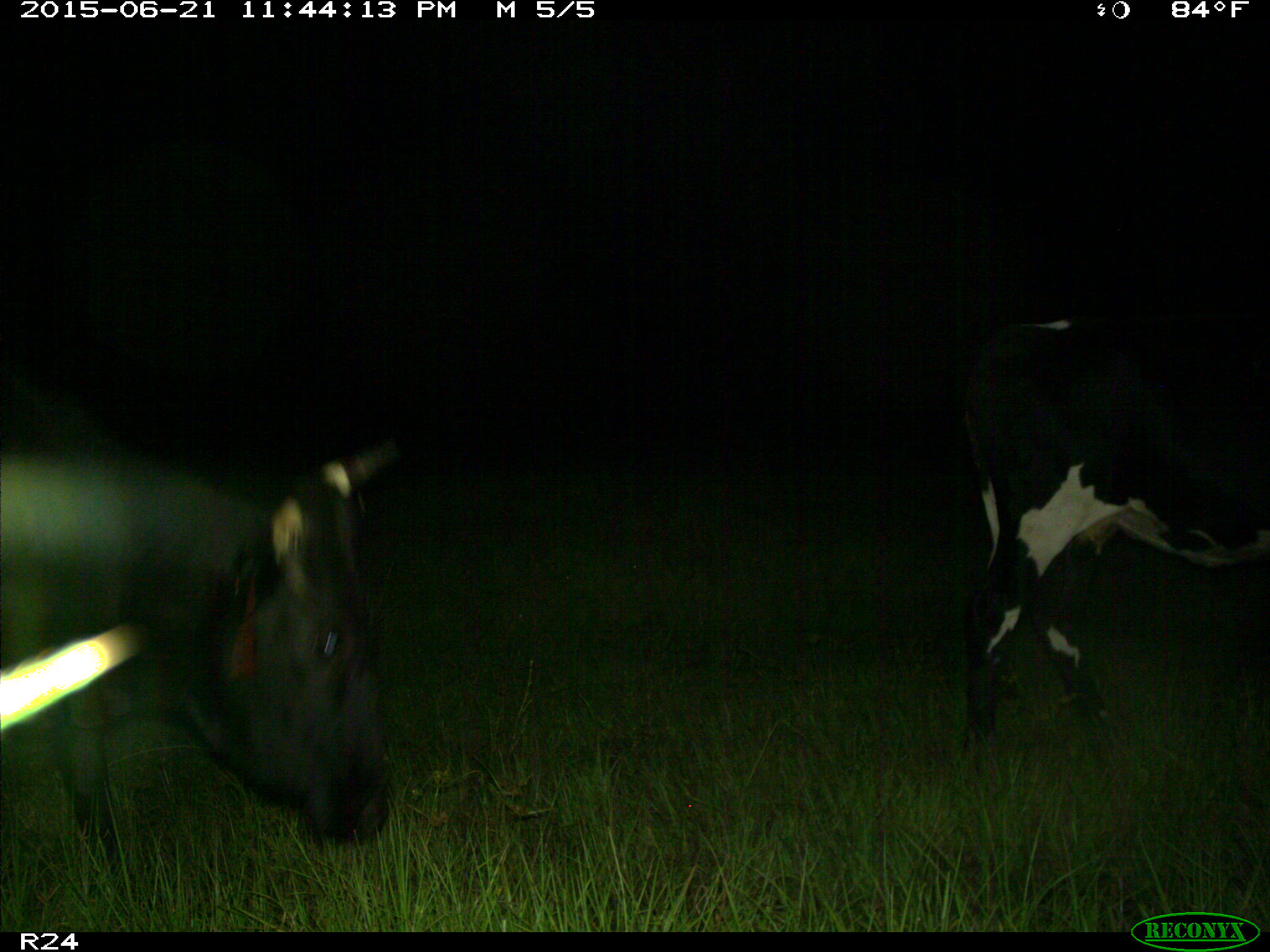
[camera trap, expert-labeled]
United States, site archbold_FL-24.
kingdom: Animalia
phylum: Chordata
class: Mammalia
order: Artiodactyla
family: Bovidae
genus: Bos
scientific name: Bos taurus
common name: domestic cow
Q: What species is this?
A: Bos taurus (domestic cow).